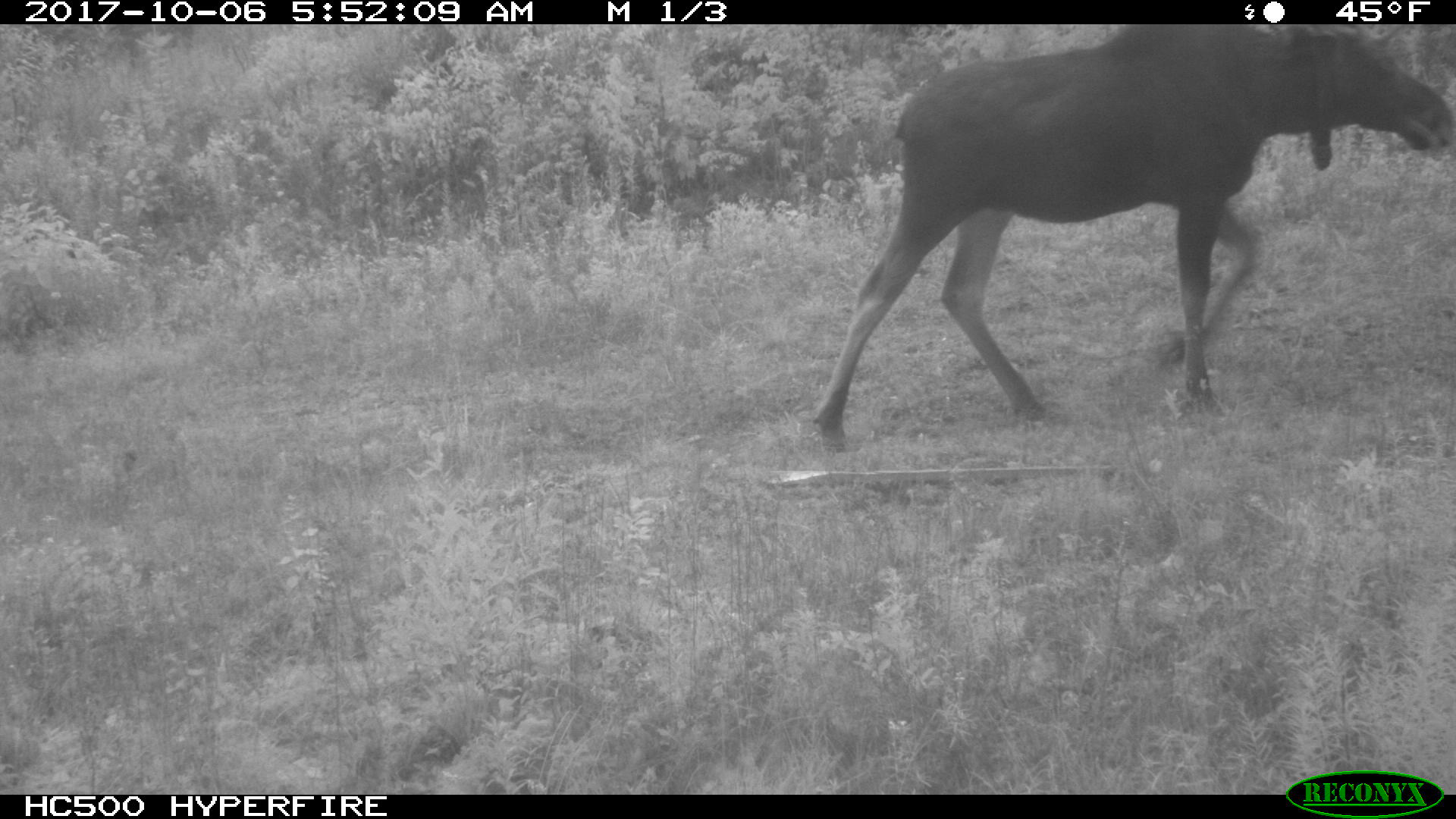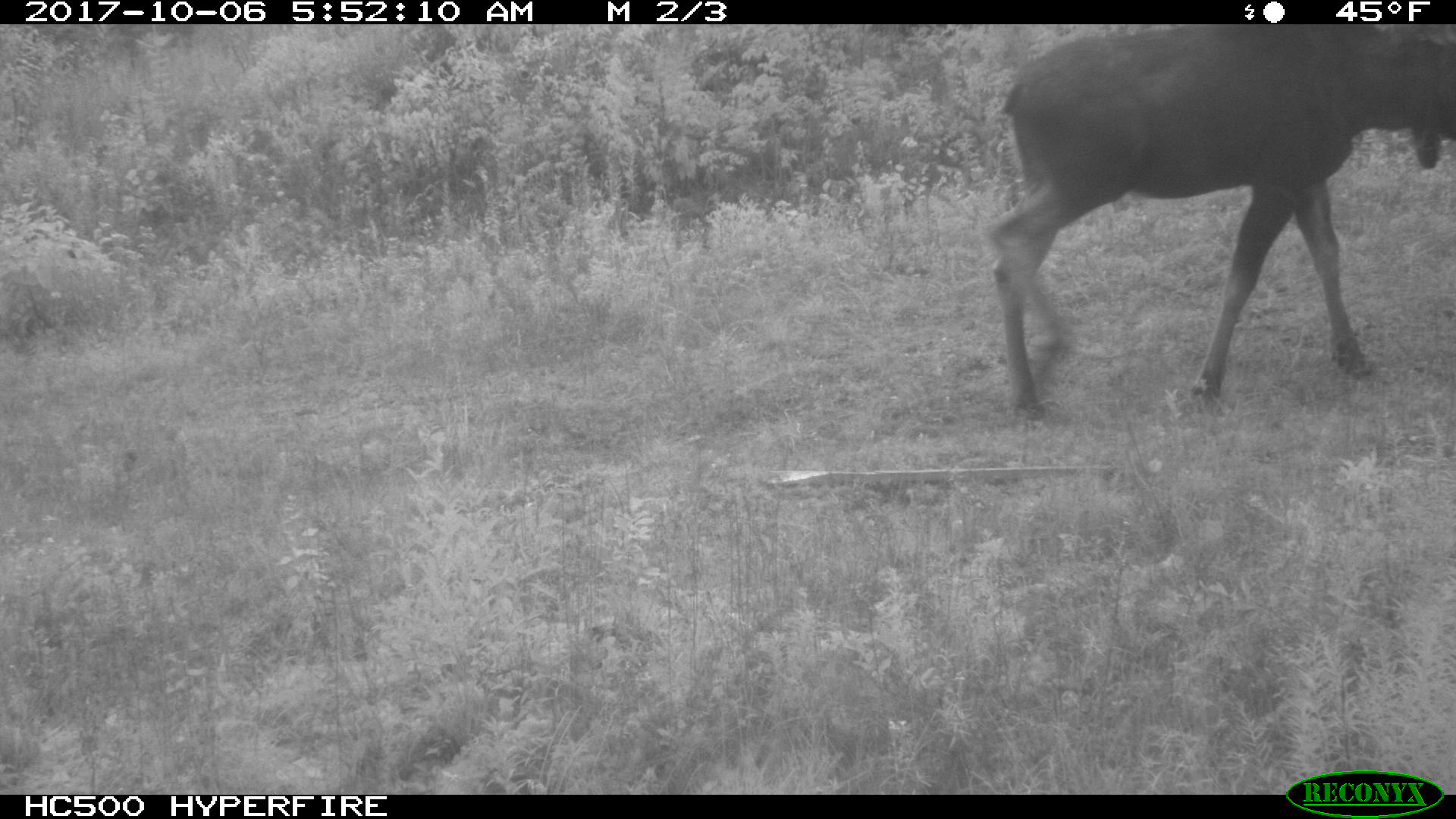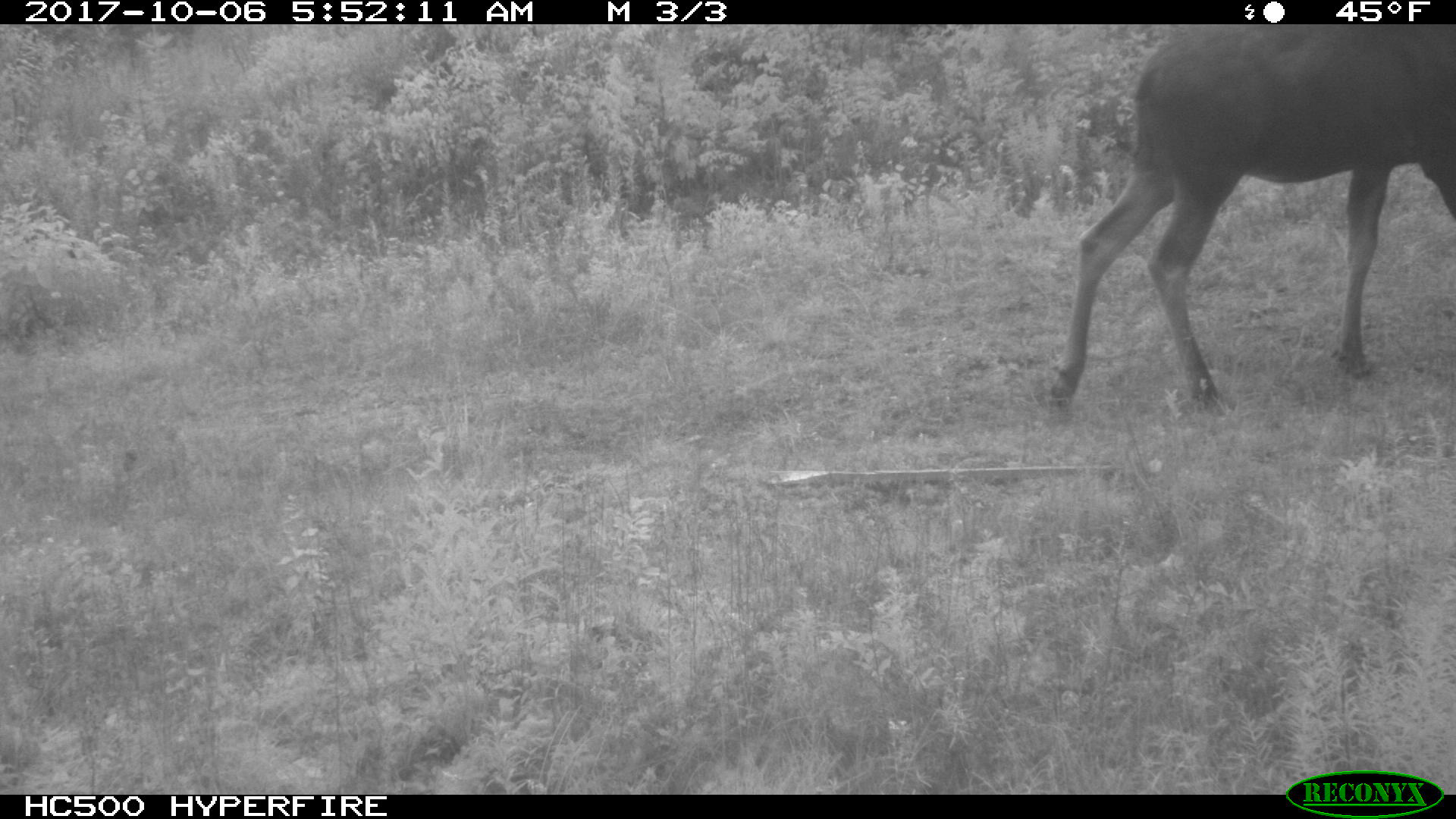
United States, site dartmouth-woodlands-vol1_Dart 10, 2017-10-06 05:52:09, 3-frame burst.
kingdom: Animalia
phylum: Chordata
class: Mammalia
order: Artiodactyla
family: Cervidae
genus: Alces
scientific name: Alces alces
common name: moose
Moose (Alces alces).